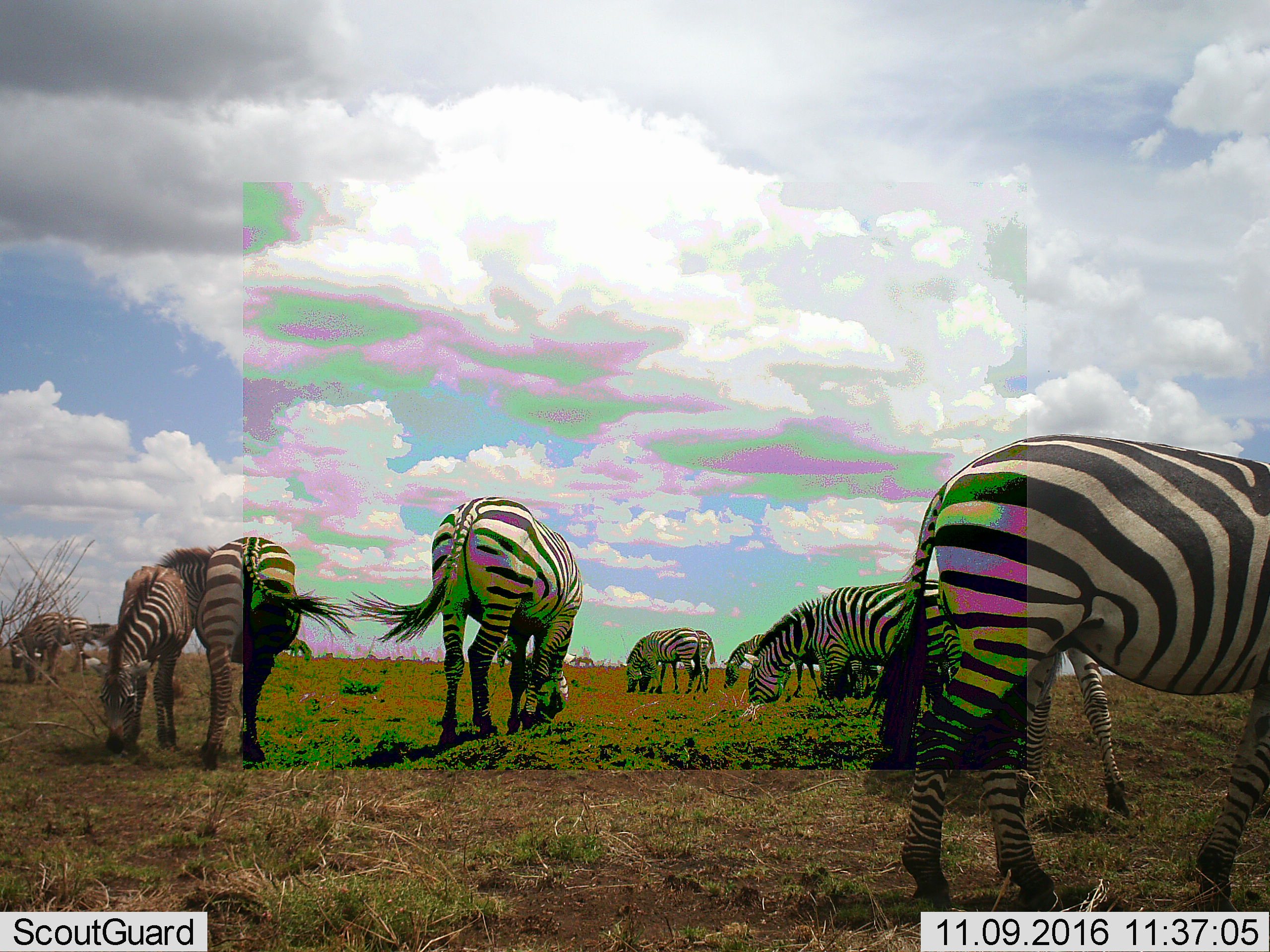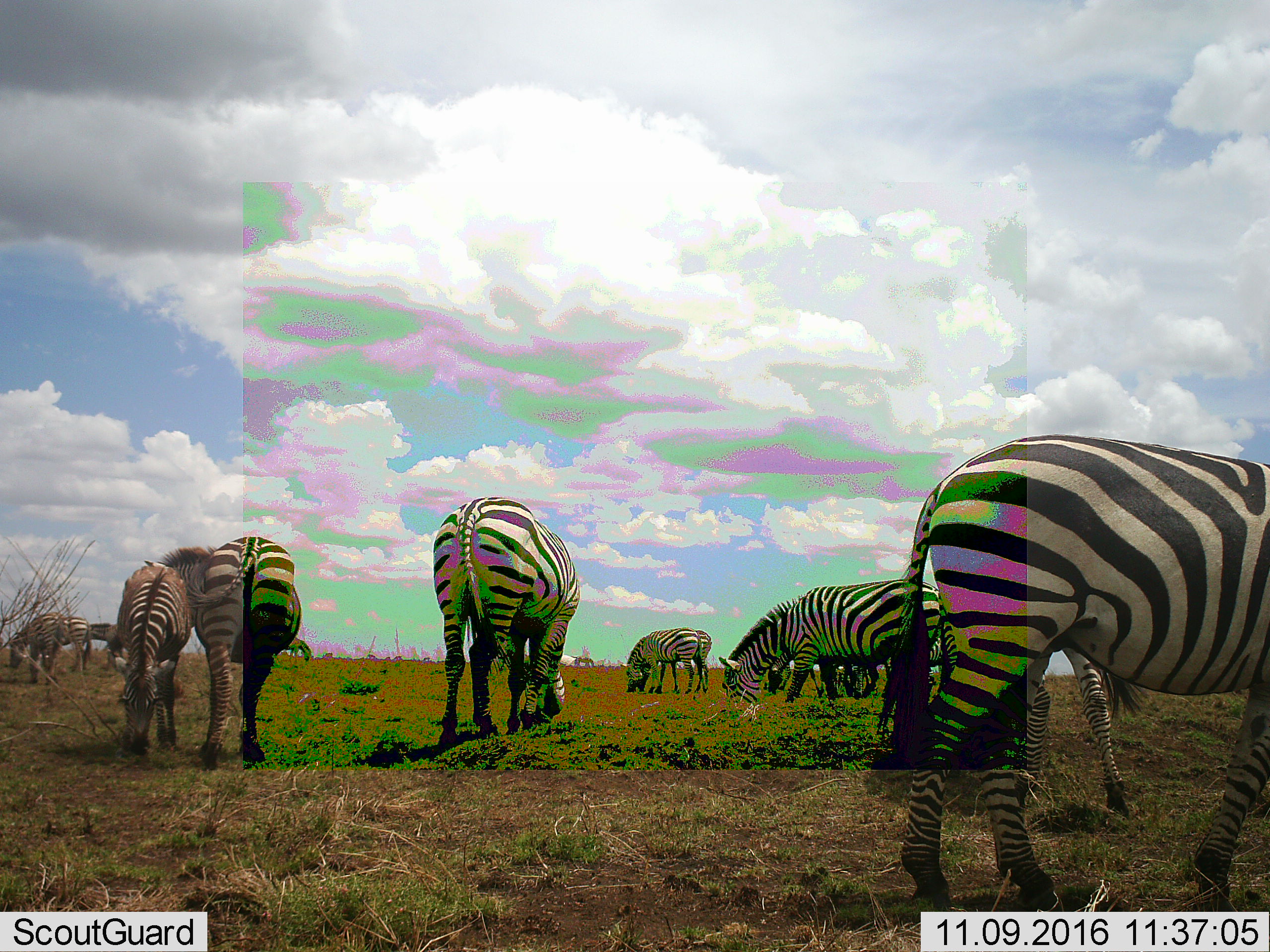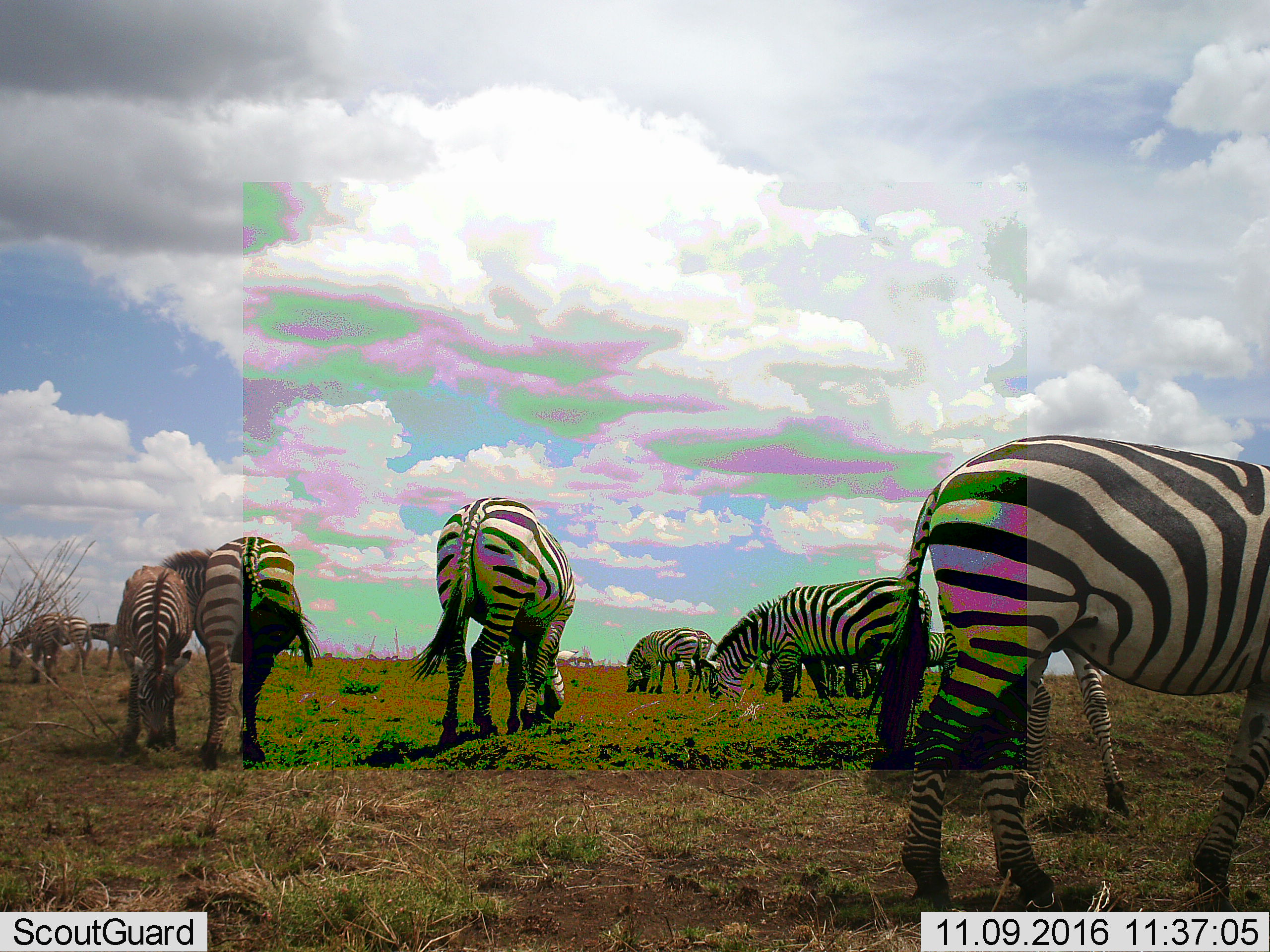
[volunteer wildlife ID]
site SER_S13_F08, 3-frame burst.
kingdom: Animalia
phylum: Chordata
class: Mammalia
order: Perissodactyla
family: Equidae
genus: Equus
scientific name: Equus quagga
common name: plains zebra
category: zebraplains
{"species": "zebraplains (plains zebra) (Equus quagga)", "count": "11-50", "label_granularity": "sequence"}